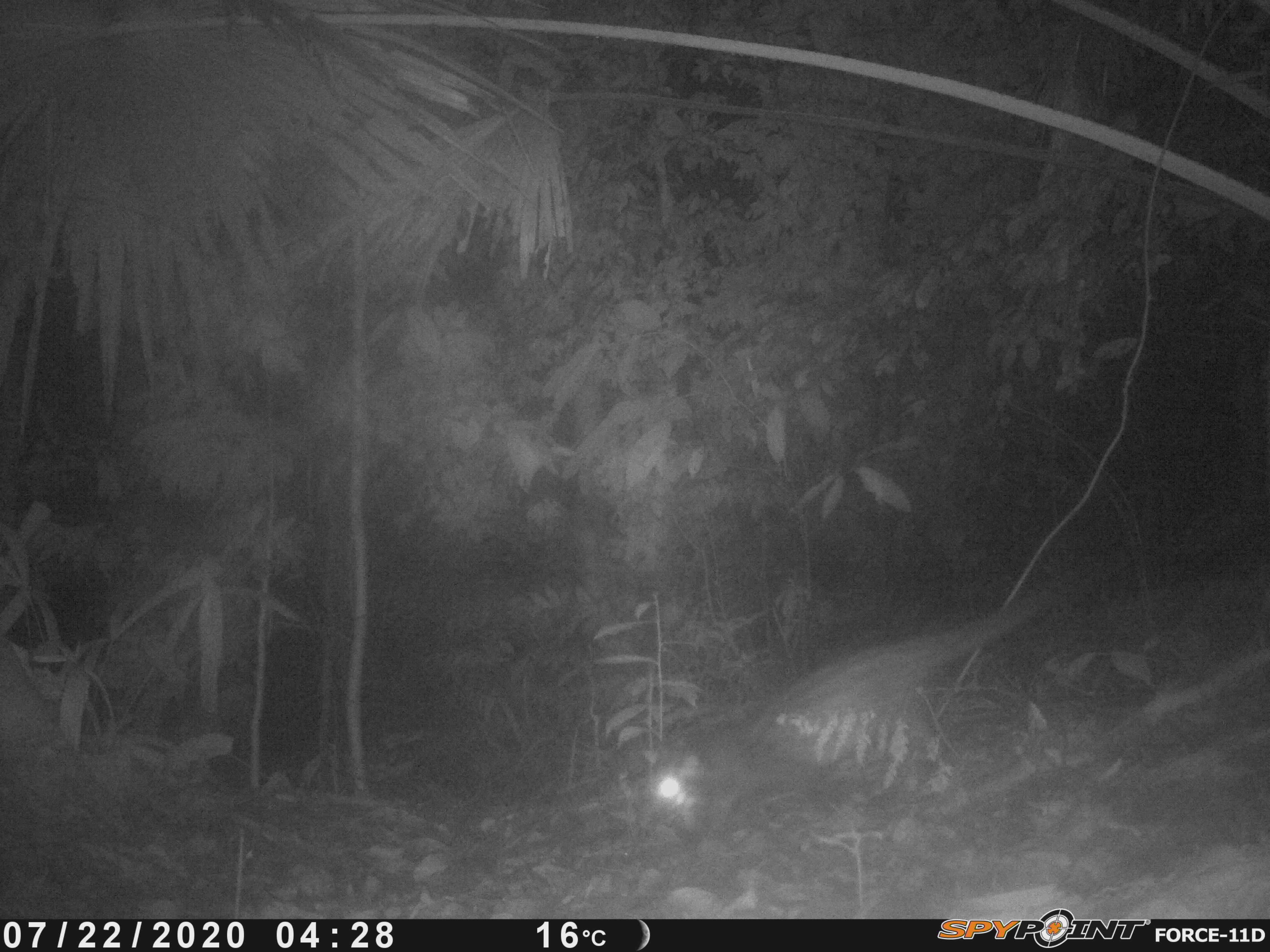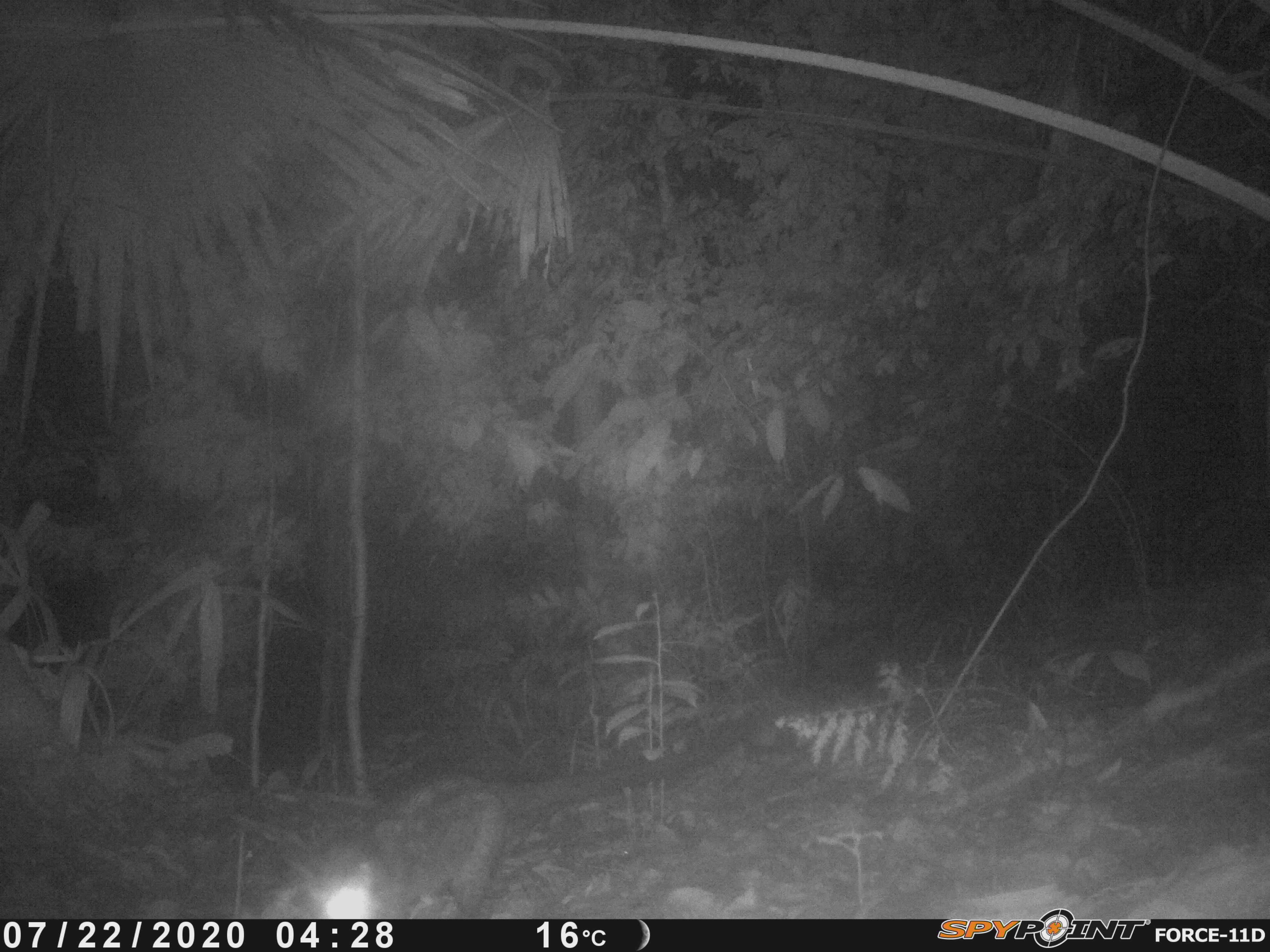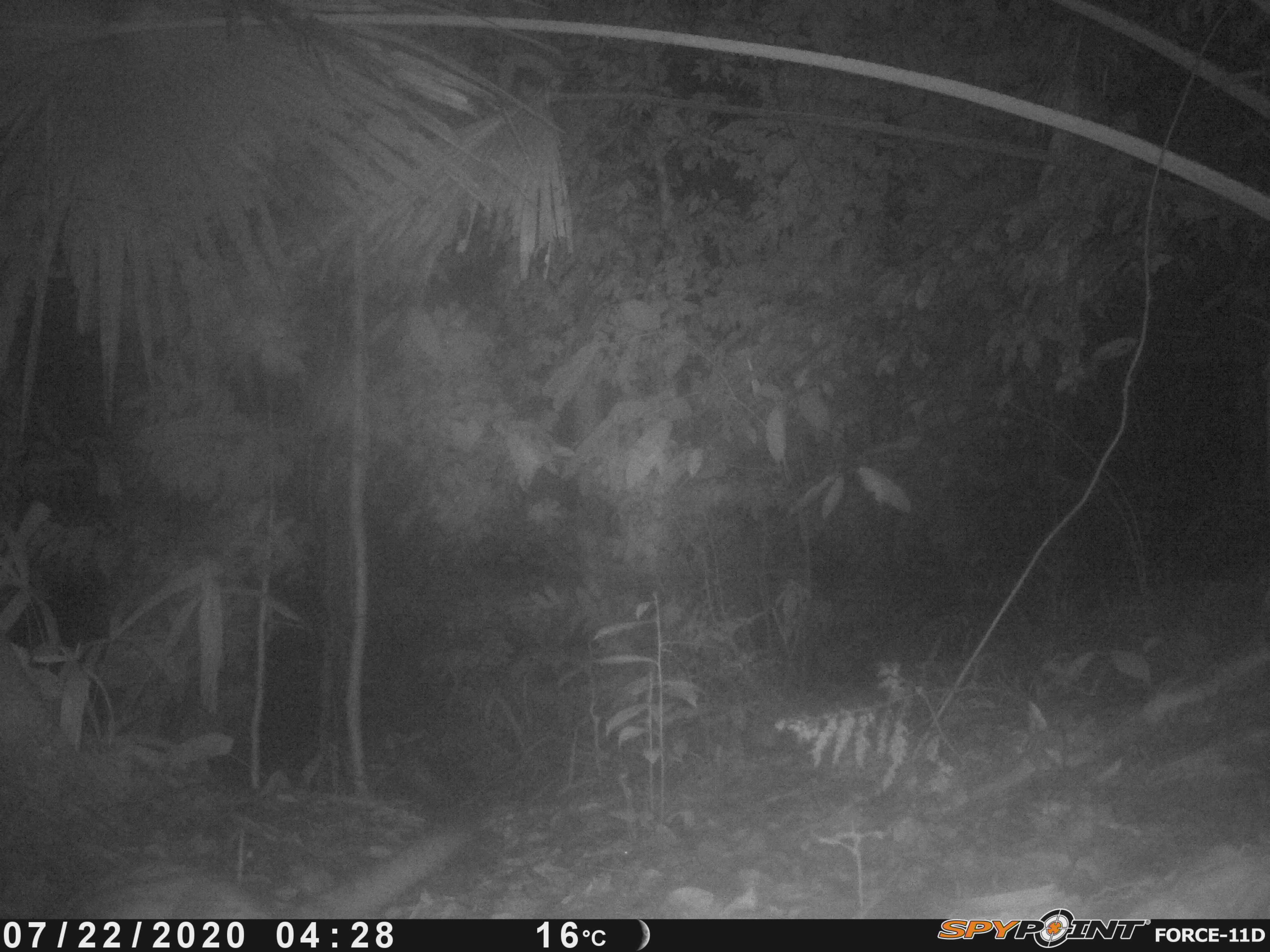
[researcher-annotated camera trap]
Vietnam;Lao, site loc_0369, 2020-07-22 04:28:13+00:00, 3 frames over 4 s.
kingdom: Animalia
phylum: Chordata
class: Mammalia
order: Carnivora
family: Viverridae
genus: Paradoxurus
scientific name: Paradoxurus hermaphroditus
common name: common palm civet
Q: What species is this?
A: Common palm civet (Paradoxurus hermaphroditus).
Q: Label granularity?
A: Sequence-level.